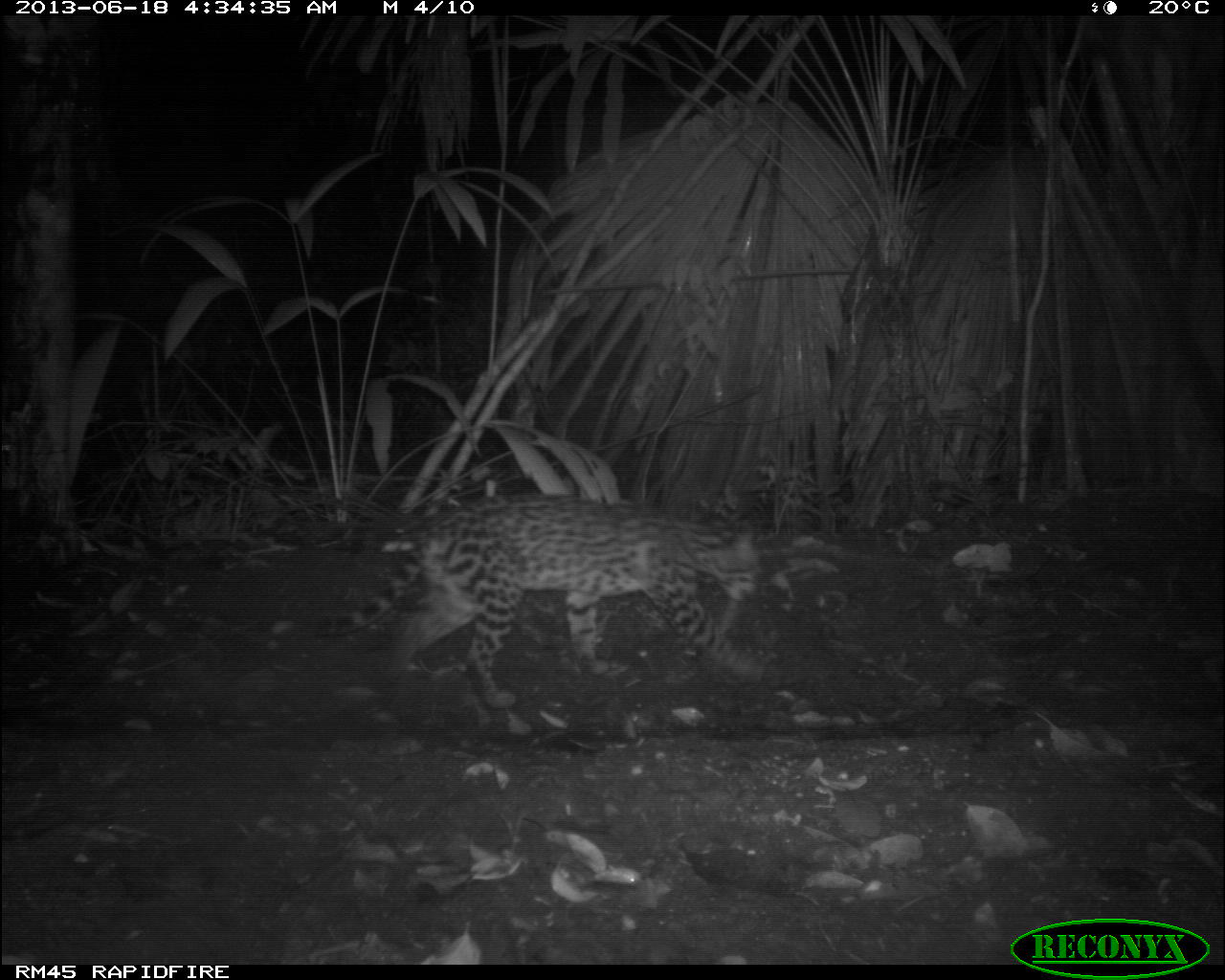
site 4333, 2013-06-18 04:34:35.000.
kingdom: Animalia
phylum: Chordata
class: Mammalia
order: Carnivora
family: Felidae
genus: Leopardus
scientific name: Leopardus pardalis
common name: ocelot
Leopardus pardalis (ocelot), count 1, sex female.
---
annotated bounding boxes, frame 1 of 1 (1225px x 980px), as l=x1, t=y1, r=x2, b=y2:
leopardus pardalis: l=312, t=492, r=767, b=710